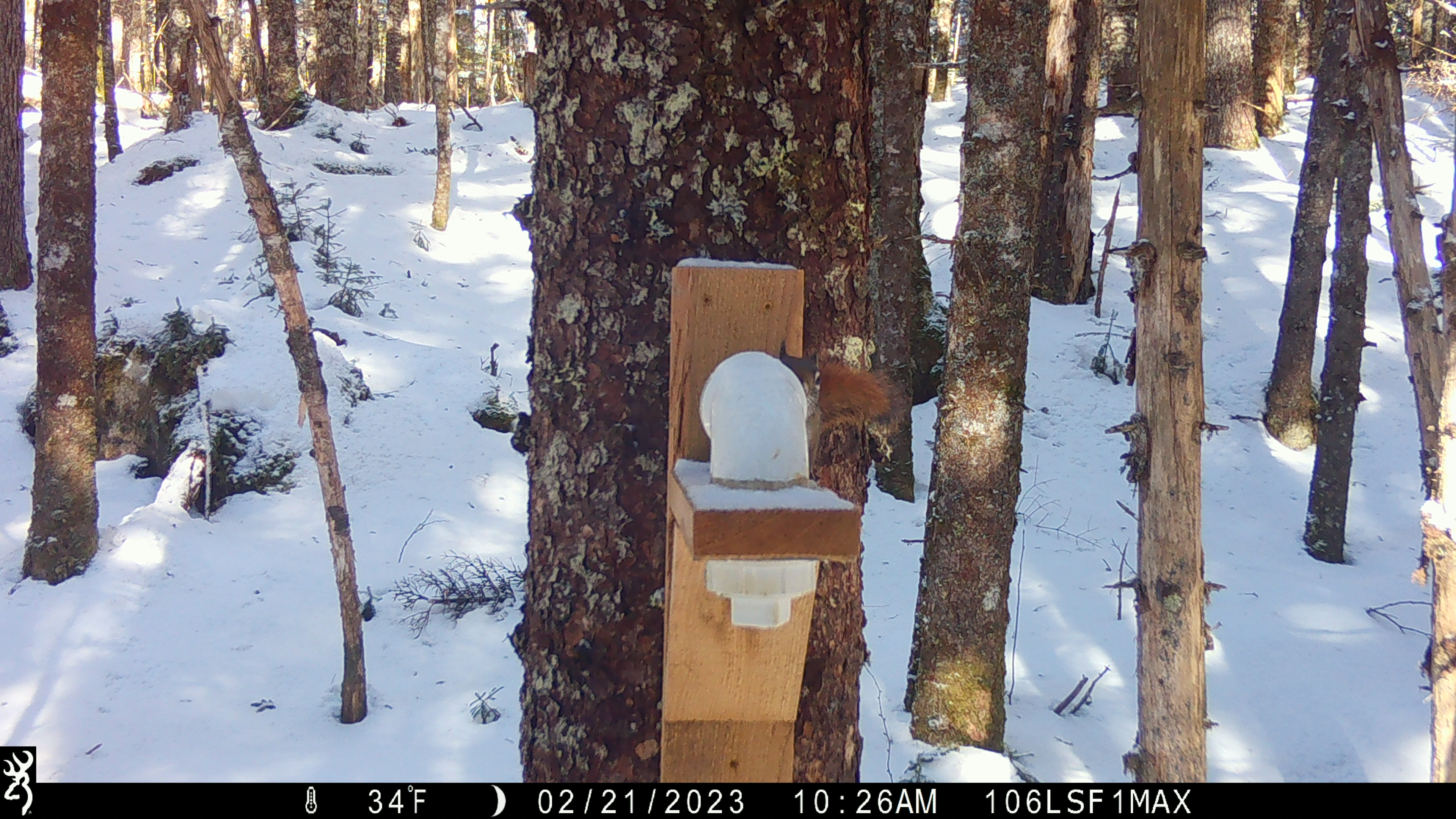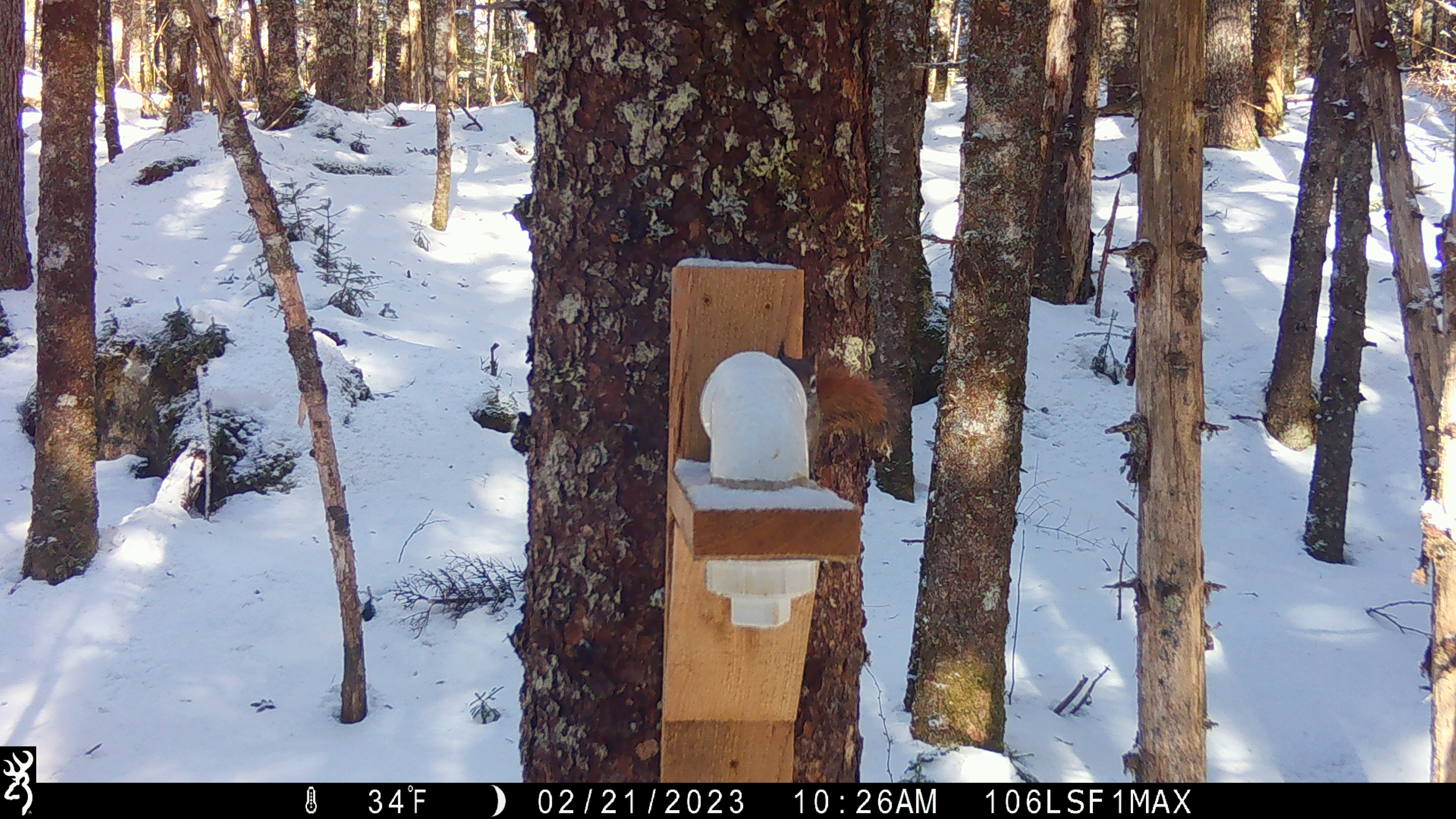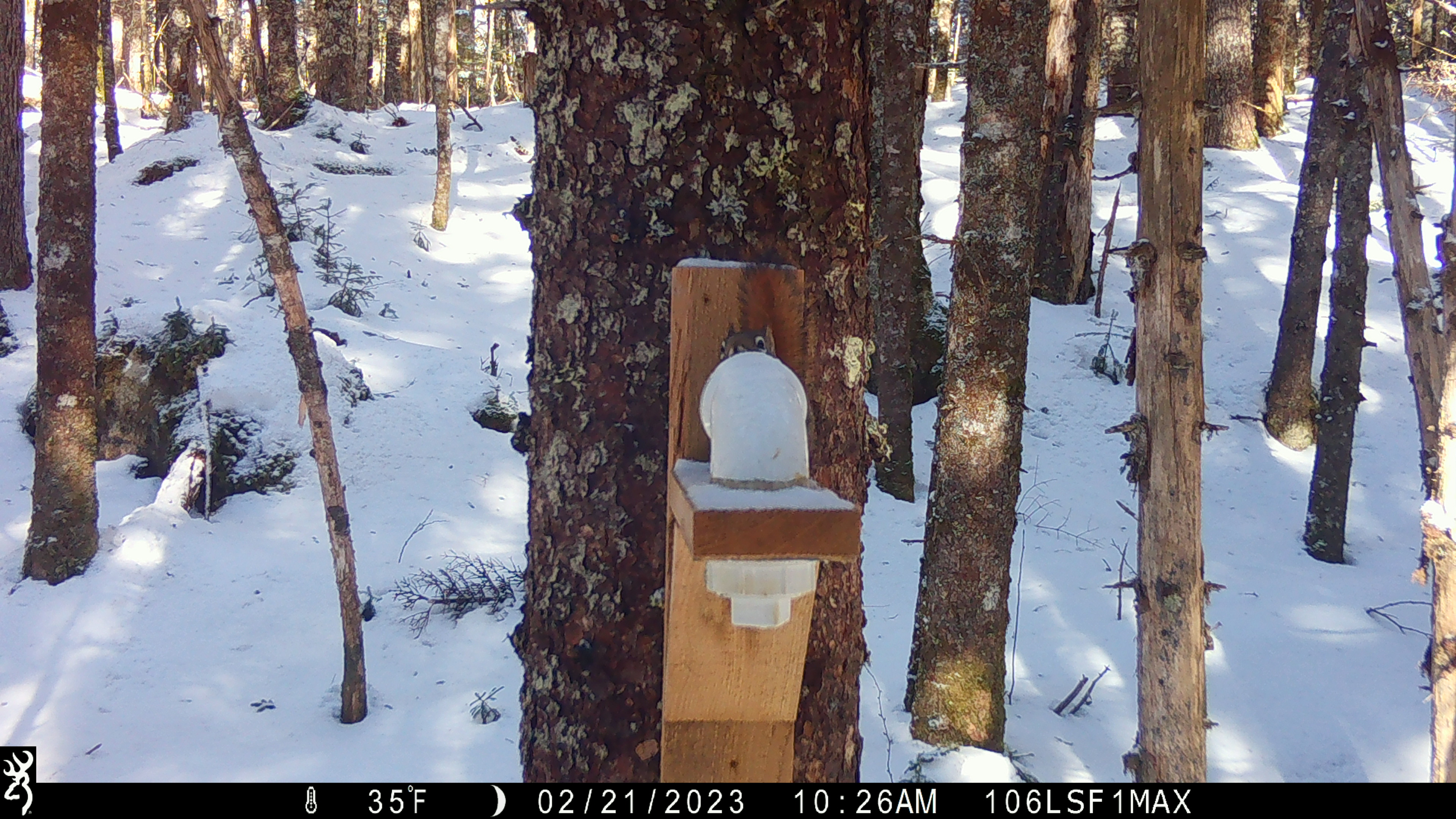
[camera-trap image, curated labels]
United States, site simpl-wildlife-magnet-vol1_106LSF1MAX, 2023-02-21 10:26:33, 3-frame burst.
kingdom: Animalia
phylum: Chordata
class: Mammalia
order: Rodentia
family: Sciuridae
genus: Tamiasciurus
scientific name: Tamiasciurus hudsonicus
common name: red squirrel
Red squirrel (Tamiasciurus hudsonicus).